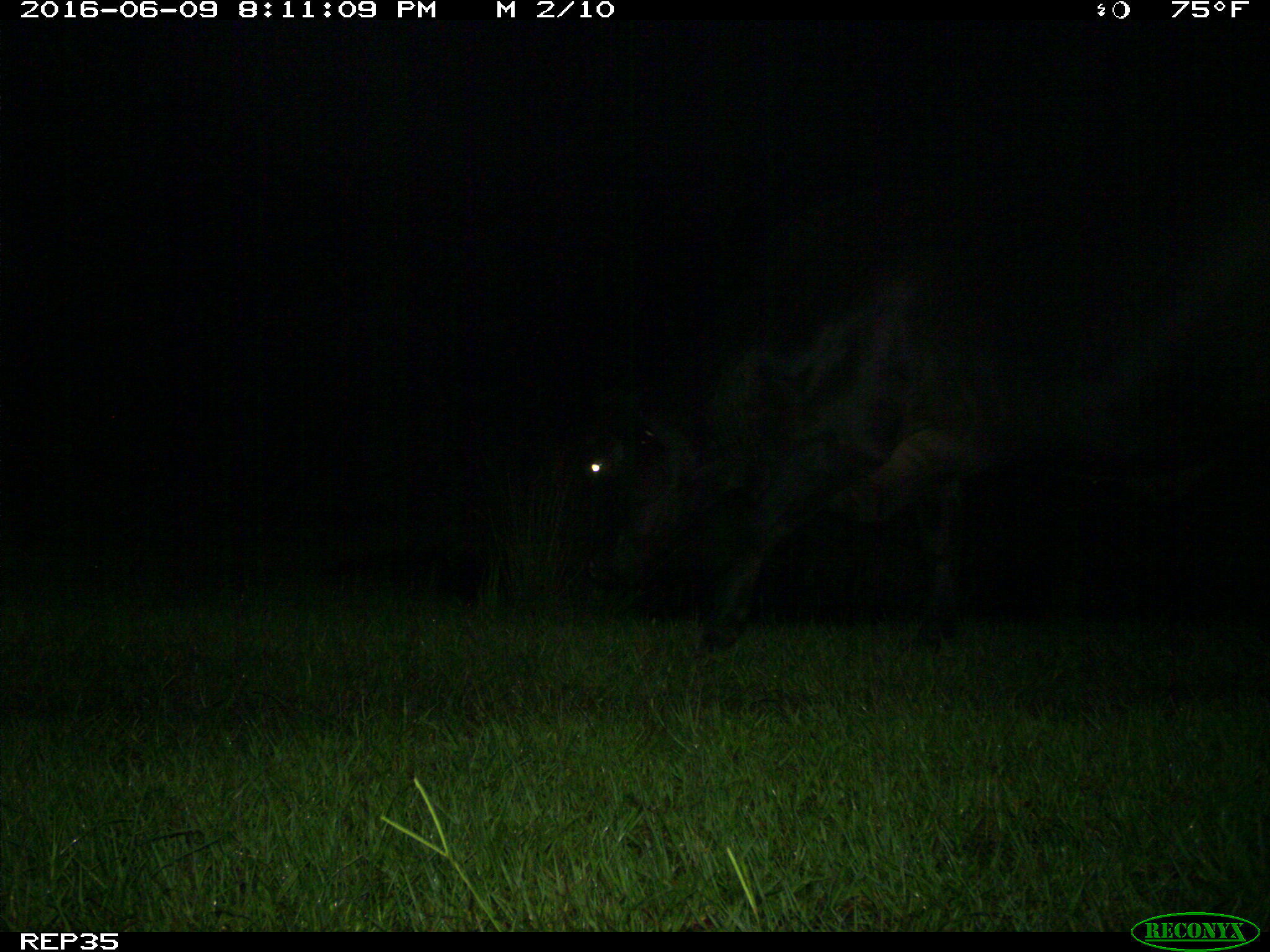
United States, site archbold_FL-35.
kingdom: Animalia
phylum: Chordata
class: Mammalia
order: Artiodactyla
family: Bovidae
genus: Bos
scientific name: Bos taurus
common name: domestic cow